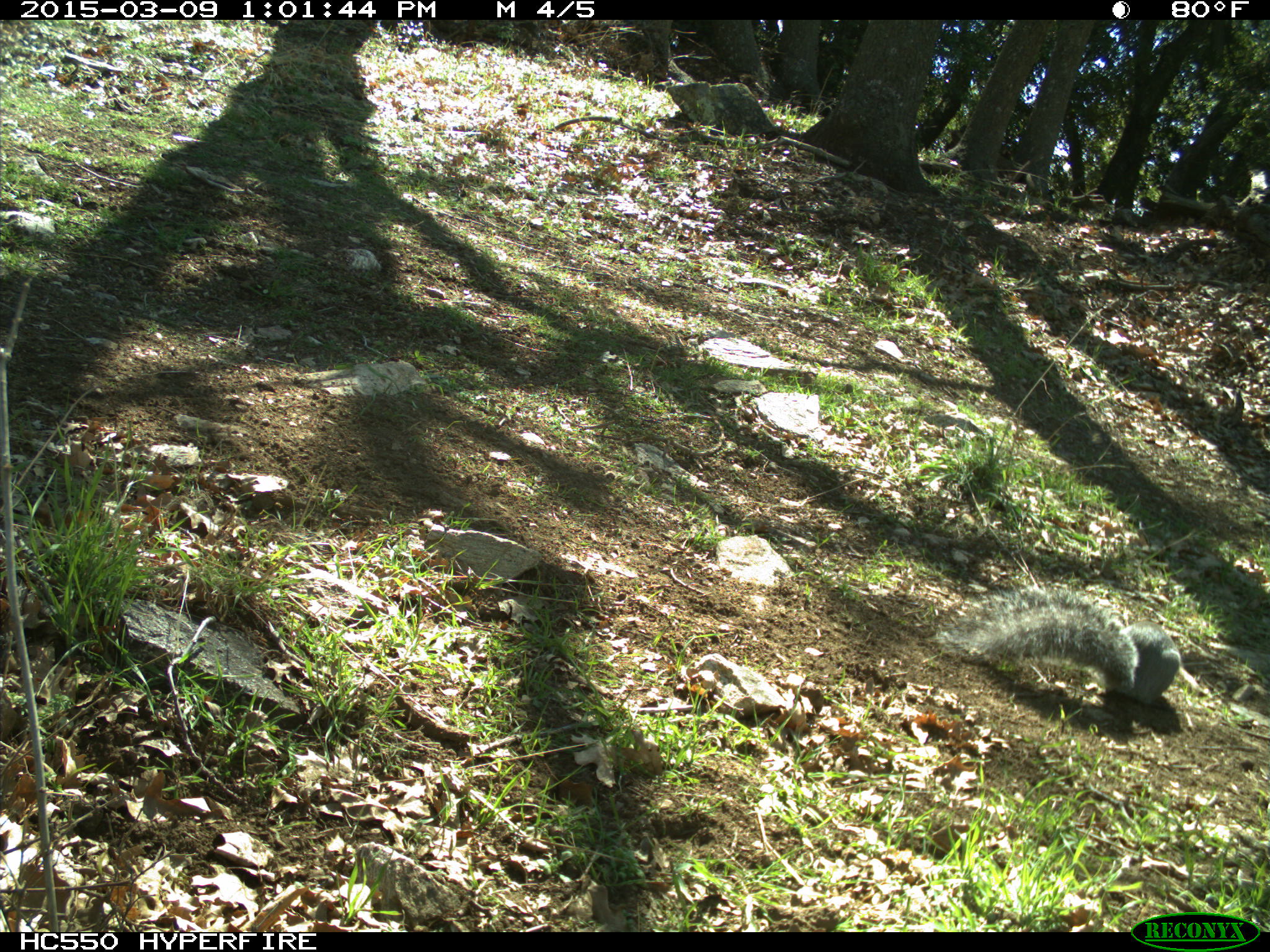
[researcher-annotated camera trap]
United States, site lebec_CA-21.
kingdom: Animalia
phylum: Chordata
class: Mammalia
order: Rodentia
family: Sciuridae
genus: Sciurus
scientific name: Sciurus carolinensis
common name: eastern gray squirrel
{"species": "Sciurus carolinensis (eastern gray squirrel)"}